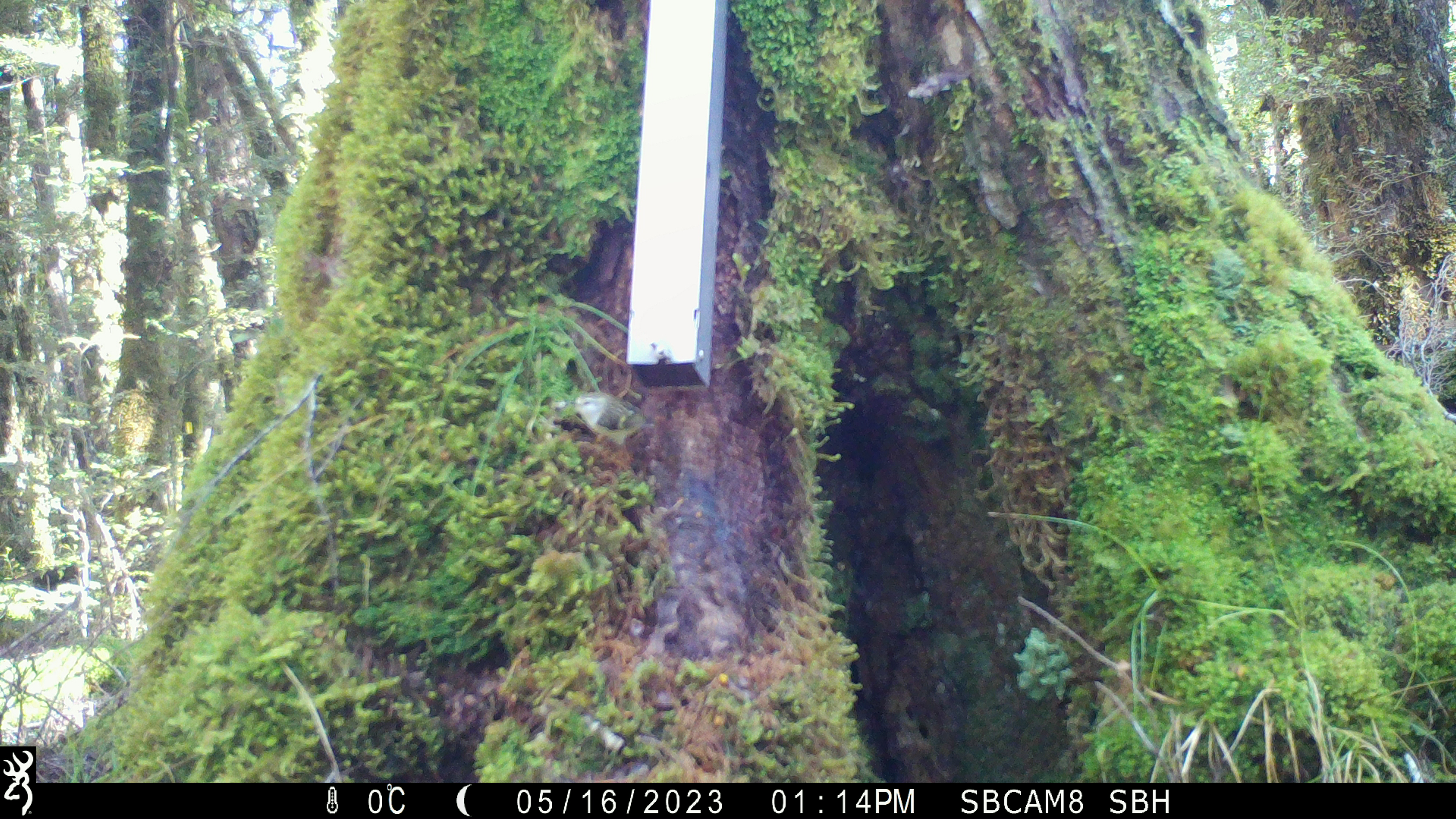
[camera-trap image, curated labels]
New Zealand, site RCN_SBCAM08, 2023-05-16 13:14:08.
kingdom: Animalia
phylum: Chordata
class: Aves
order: Passeriformes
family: Acanthisittidae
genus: Acanthisitta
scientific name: Acanthisitta chloris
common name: rifleman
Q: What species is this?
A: Rifleman (Acanthisitta chloris).